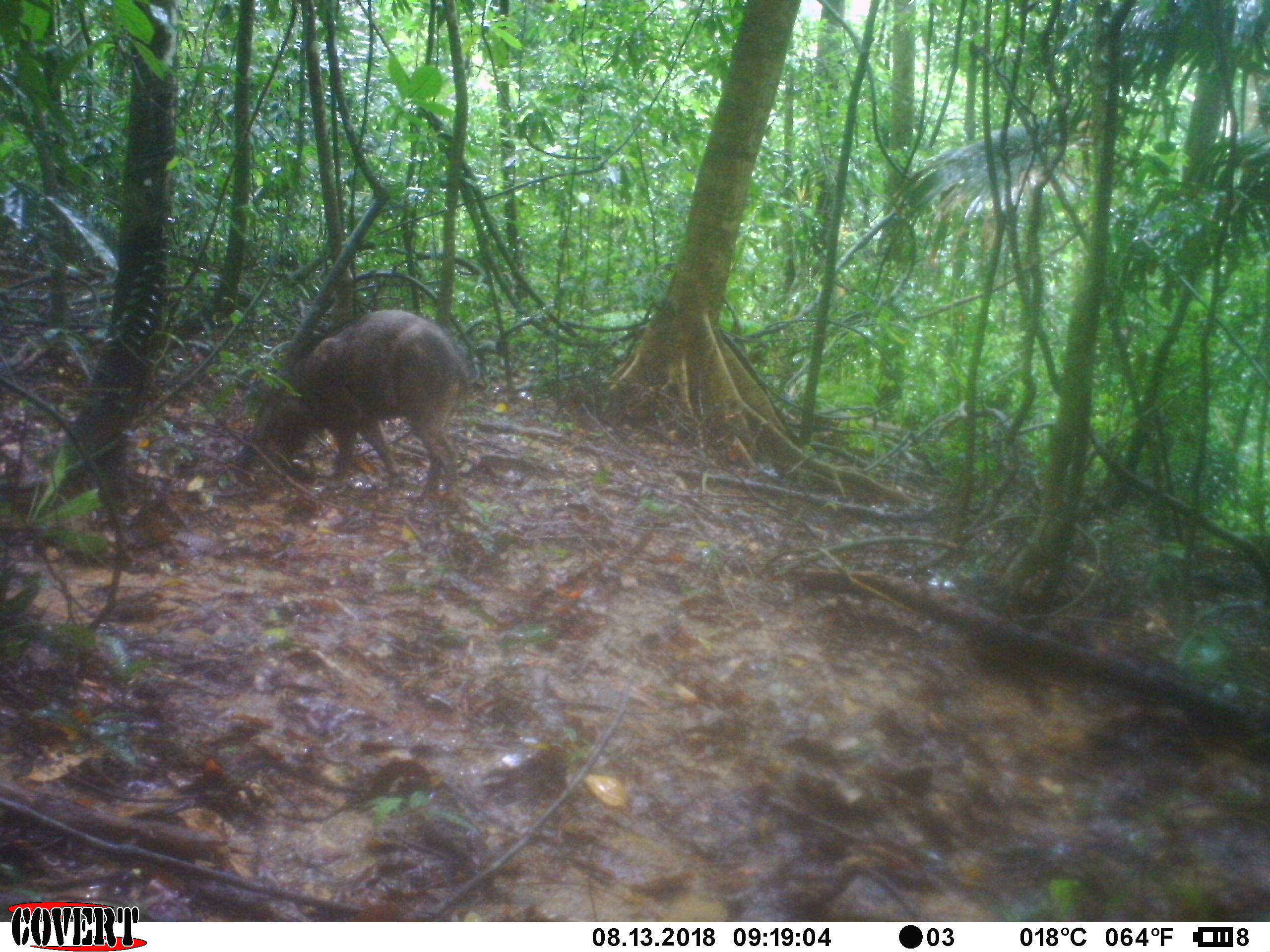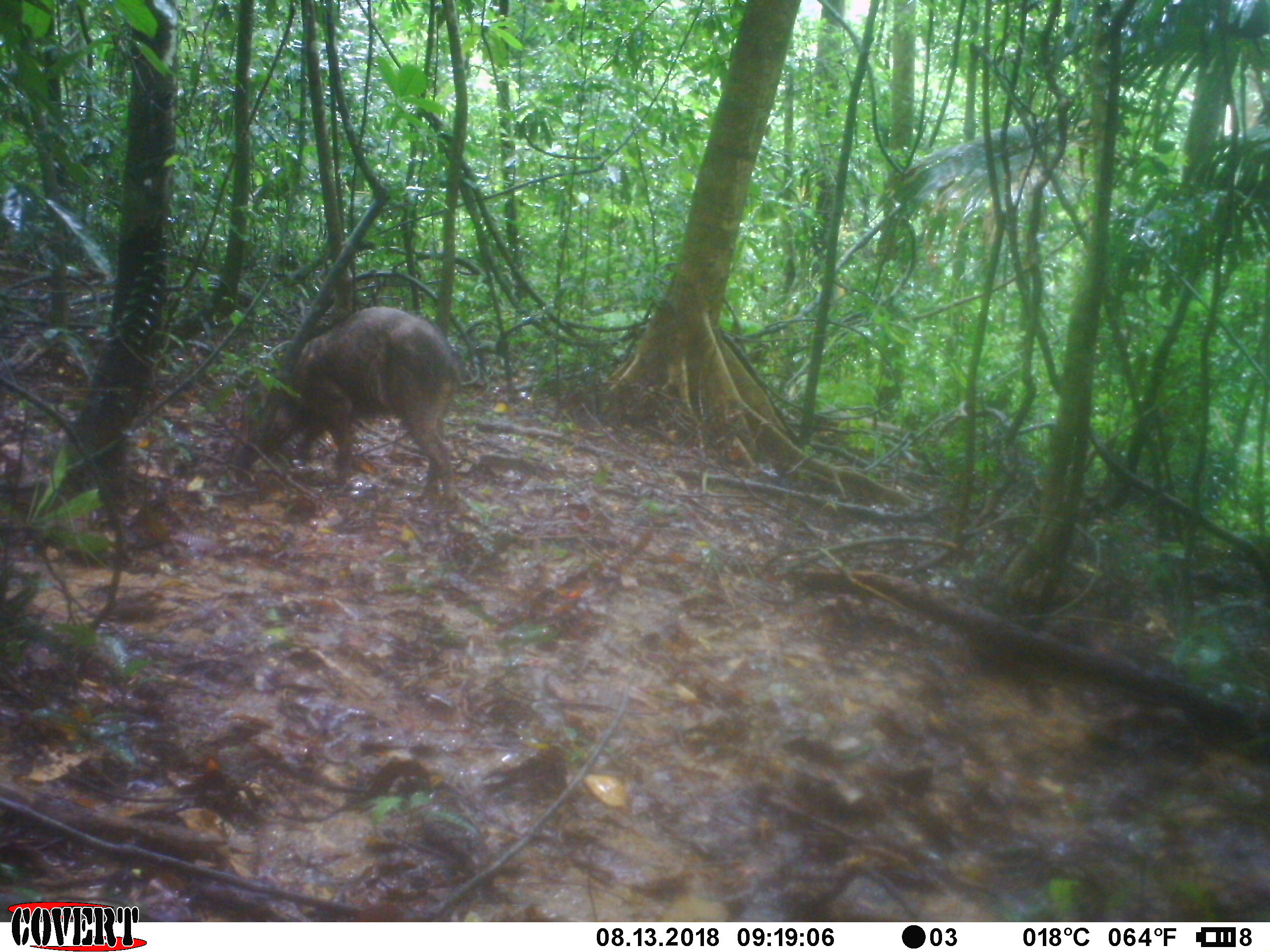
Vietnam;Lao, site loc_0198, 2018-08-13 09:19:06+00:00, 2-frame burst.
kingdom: Animalia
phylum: Chordata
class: Mammalia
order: Artiodactyla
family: Suidae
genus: Sus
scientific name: Sus scrofa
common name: eurasian wild pig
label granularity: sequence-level